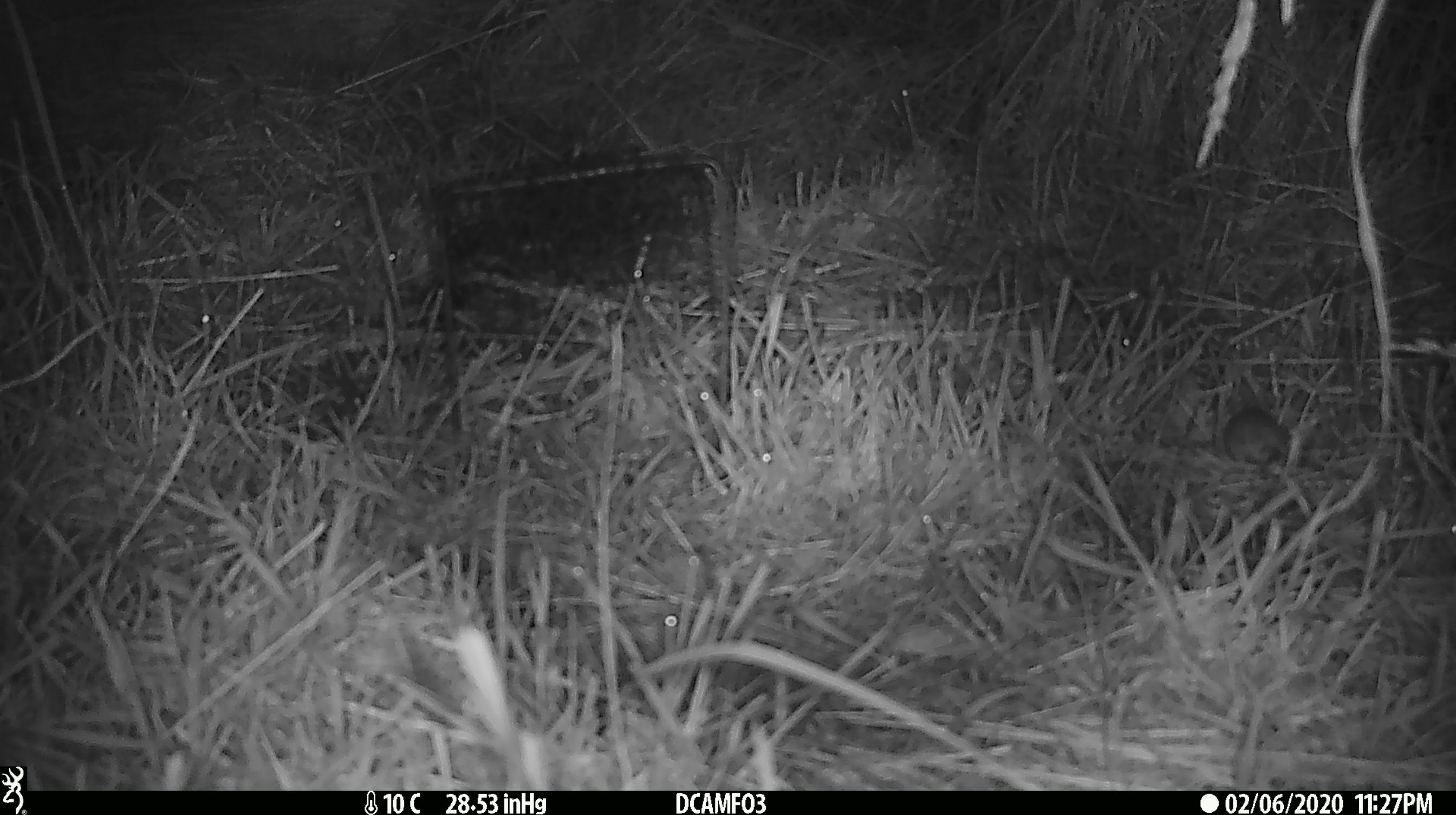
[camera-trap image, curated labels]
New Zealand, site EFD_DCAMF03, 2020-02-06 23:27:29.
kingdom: Animalia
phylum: Chordata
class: Mammalia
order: Rodentia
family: Muridae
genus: Mus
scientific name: Mus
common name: mouse